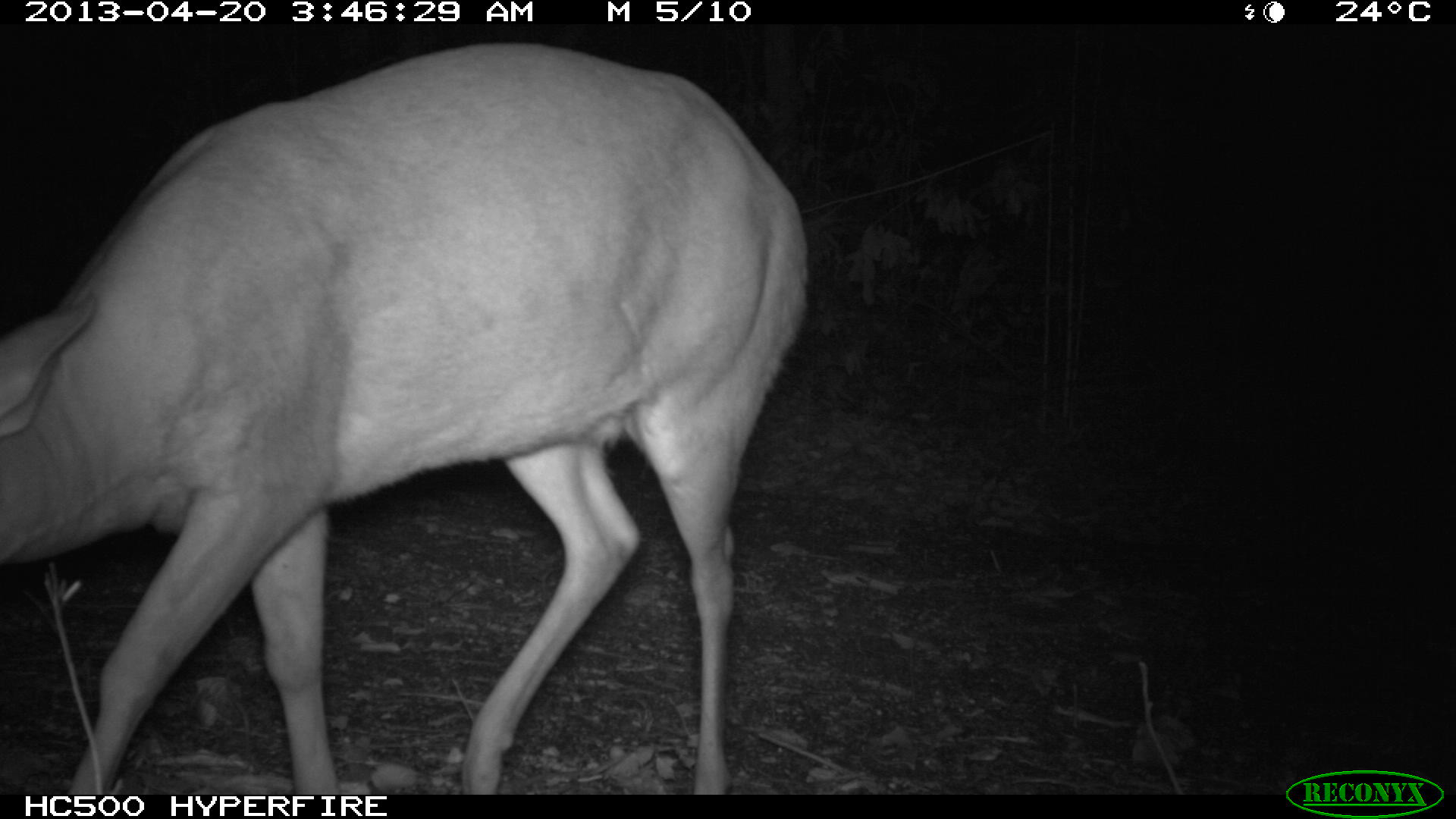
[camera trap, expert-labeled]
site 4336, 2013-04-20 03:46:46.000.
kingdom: Animalia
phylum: Chordata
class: Mammalia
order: Artiodactyla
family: Cervidae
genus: Mazama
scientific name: Mazama temama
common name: central american red brocket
Mazama temama (central american red brocket), count 1, sex male.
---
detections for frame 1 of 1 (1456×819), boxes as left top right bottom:
mazama temama: 2 44 803 790